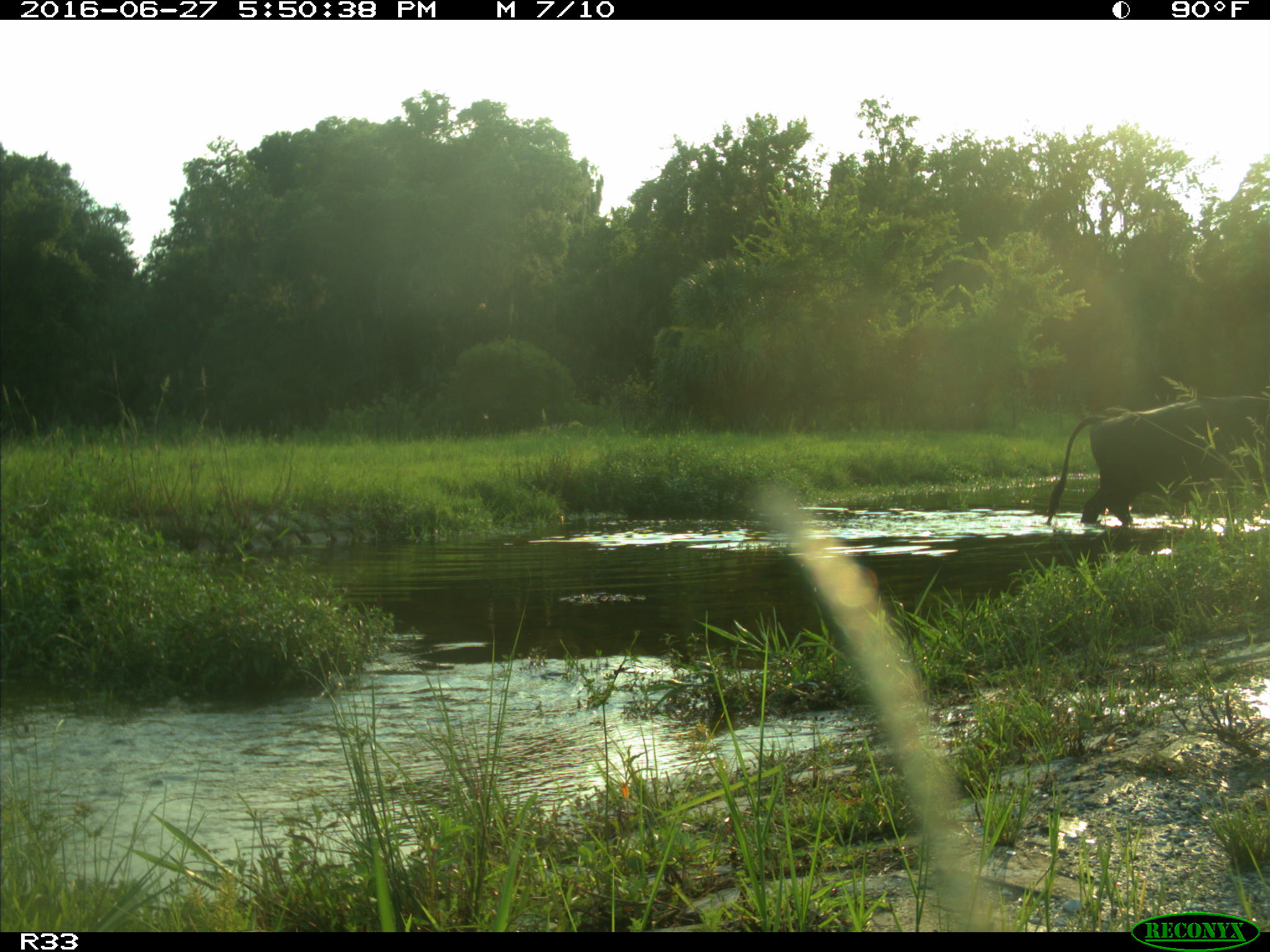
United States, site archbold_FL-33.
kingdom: Animalia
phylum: Chordata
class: Mammalia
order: Artiodactyla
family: Bovidae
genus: Bos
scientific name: Bos taurus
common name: domestic cow